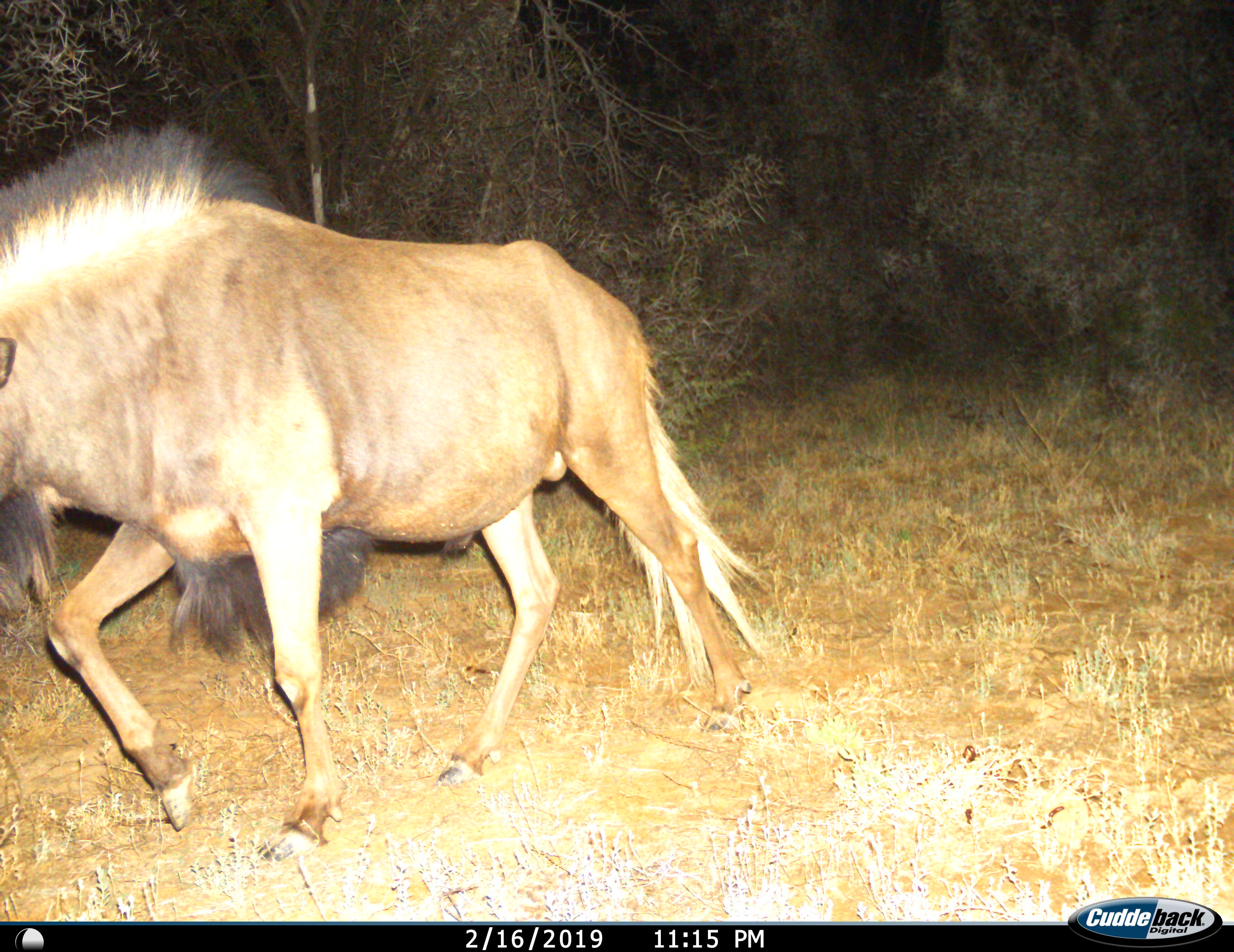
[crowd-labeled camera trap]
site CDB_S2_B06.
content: unidentified animal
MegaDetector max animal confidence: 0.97